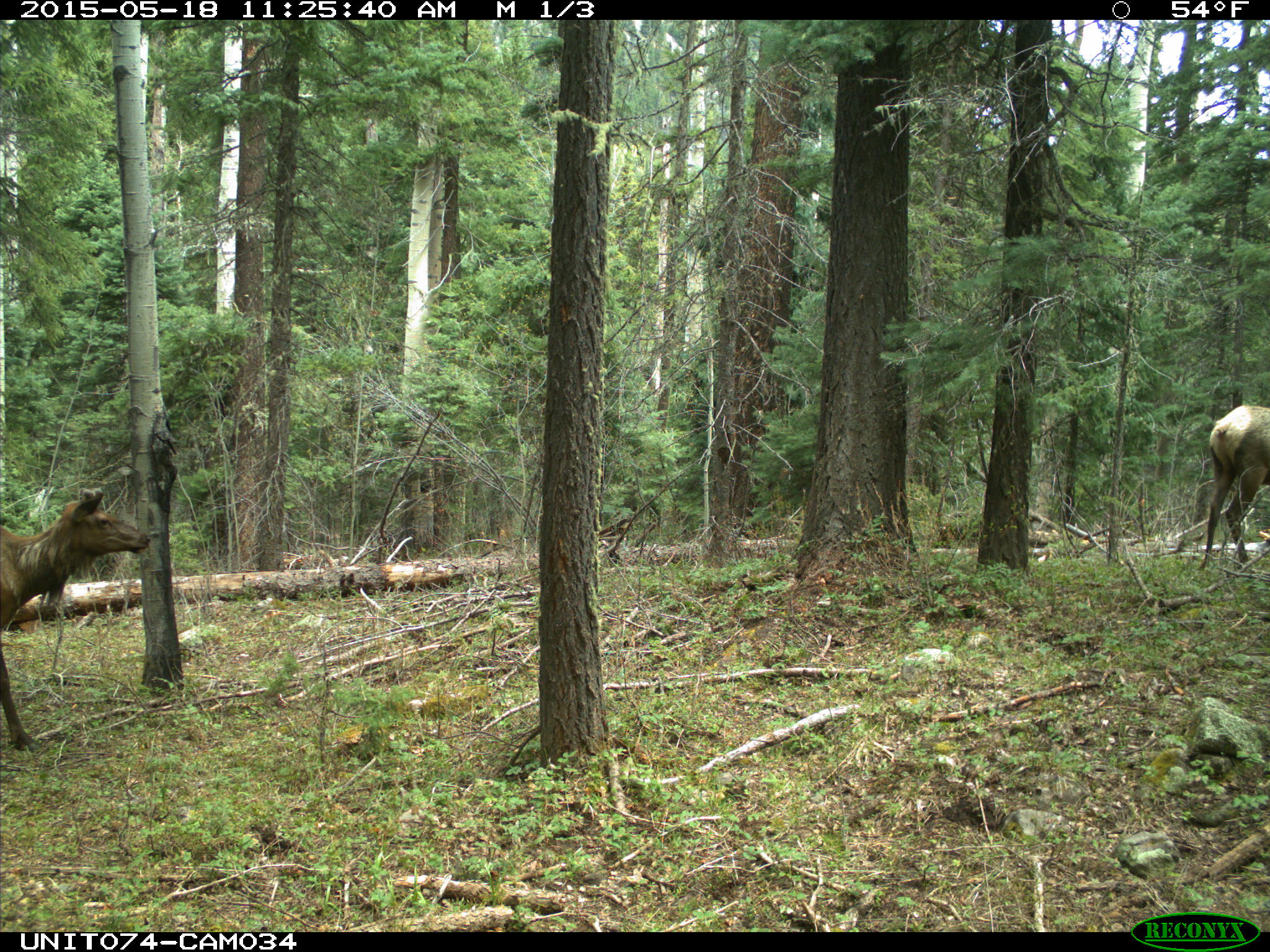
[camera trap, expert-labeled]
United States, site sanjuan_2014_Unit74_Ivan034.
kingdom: Animalia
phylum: Chordata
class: Mammalia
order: Artiodactyla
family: Cervidae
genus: Cervus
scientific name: Cervus elaphus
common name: red deer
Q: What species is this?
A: Cervus elaphus (red deer).